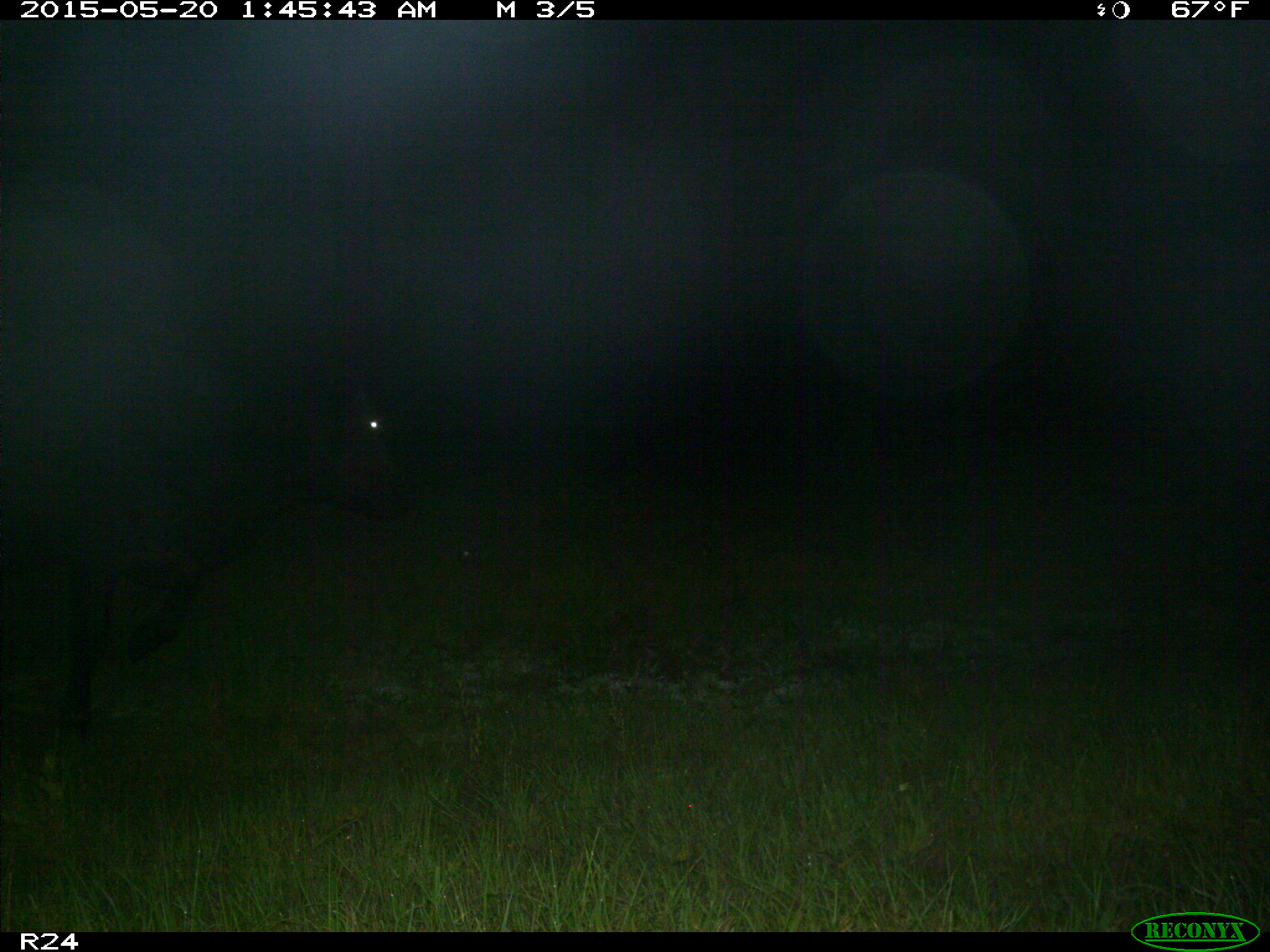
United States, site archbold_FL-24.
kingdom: Animalia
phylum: Chordata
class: Mammalia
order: Artiodactyla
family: Bovidae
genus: Bos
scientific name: Bos taurus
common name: domestic cow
Bos taurus (domestic cow).